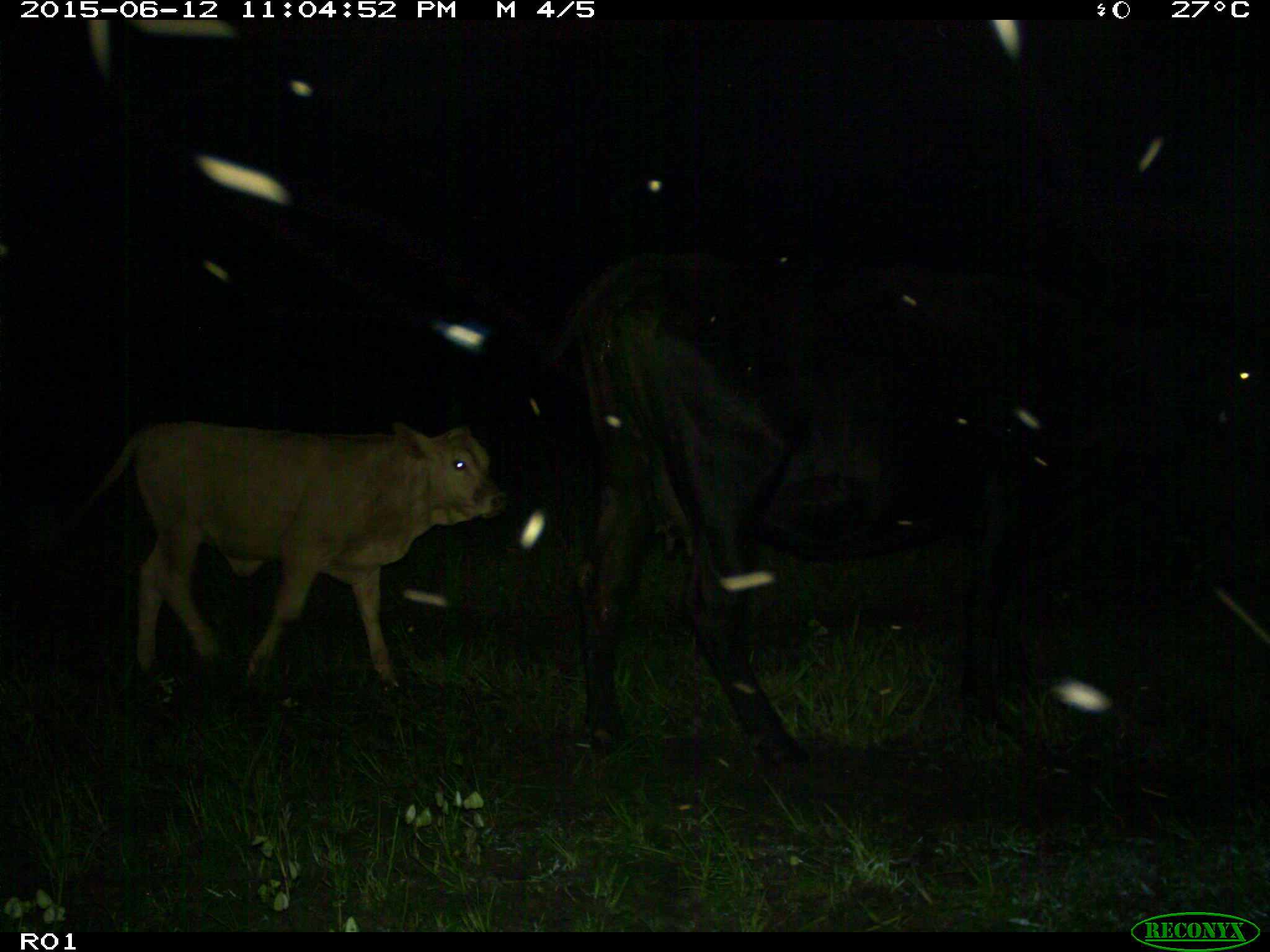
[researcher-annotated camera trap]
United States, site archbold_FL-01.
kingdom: Animalia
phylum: Chordata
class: Mammalia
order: Artiodactyla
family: Bovidae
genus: Bos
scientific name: Bos taurus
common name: domestic cow